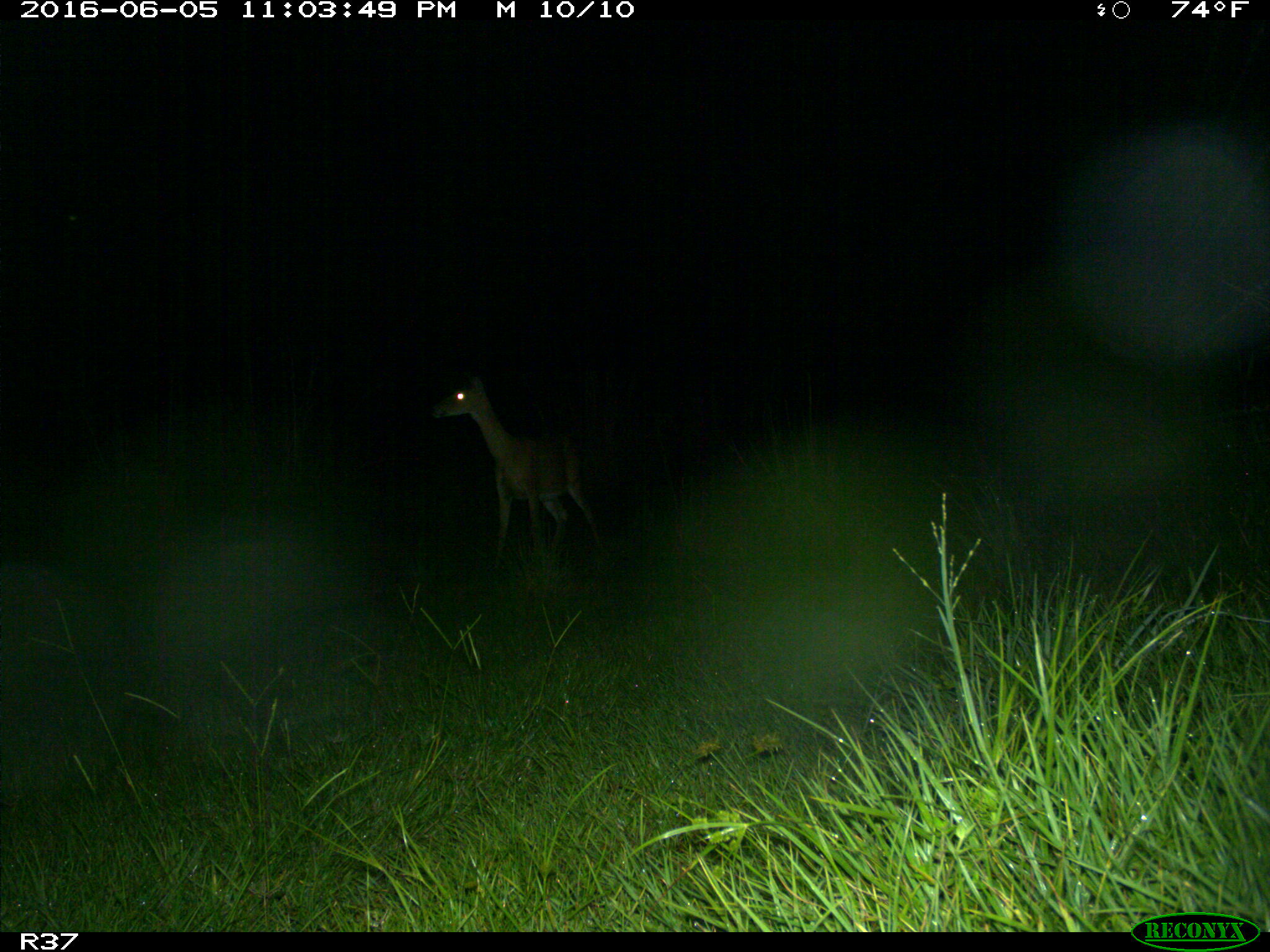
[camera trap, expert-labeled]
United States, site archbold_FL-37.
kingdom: Animalia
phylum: Chordata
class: Mammalia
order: Artiodactyla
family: Cervidae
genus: Odocoileus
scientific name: Odocoileus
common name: deer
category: unidentified deer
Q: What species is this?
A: Unidentified deer (deer) (Odocoileus).